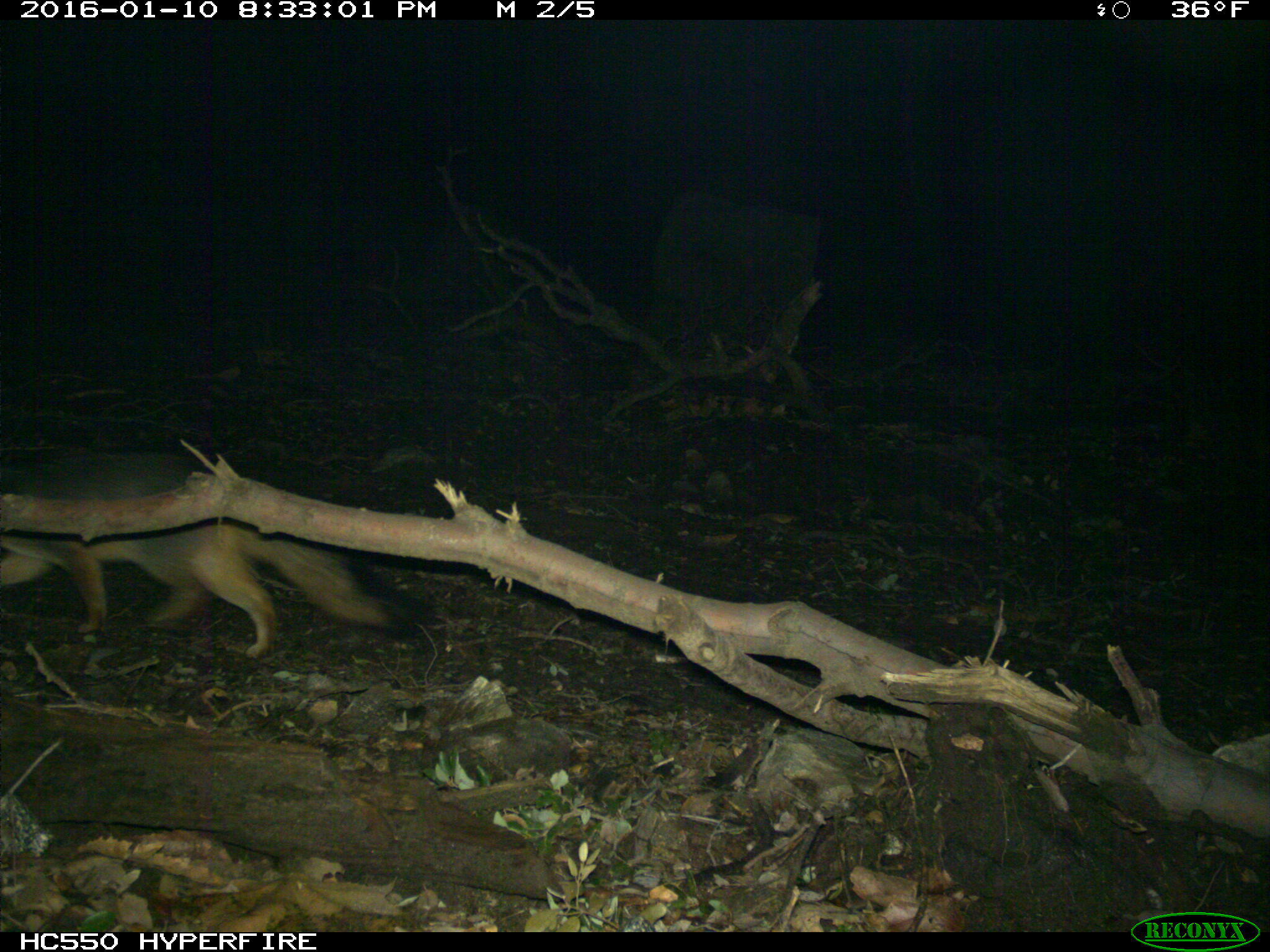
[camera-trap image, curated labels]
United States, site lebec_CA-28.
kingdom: Animalia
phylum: Chordata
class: Mammalia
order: Carnivora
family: Canidae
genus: Urocyon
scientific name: Urocyon cinereoargenteus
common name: gray fox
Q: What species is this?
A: Urocyon cinereoargenteus (gray fox).